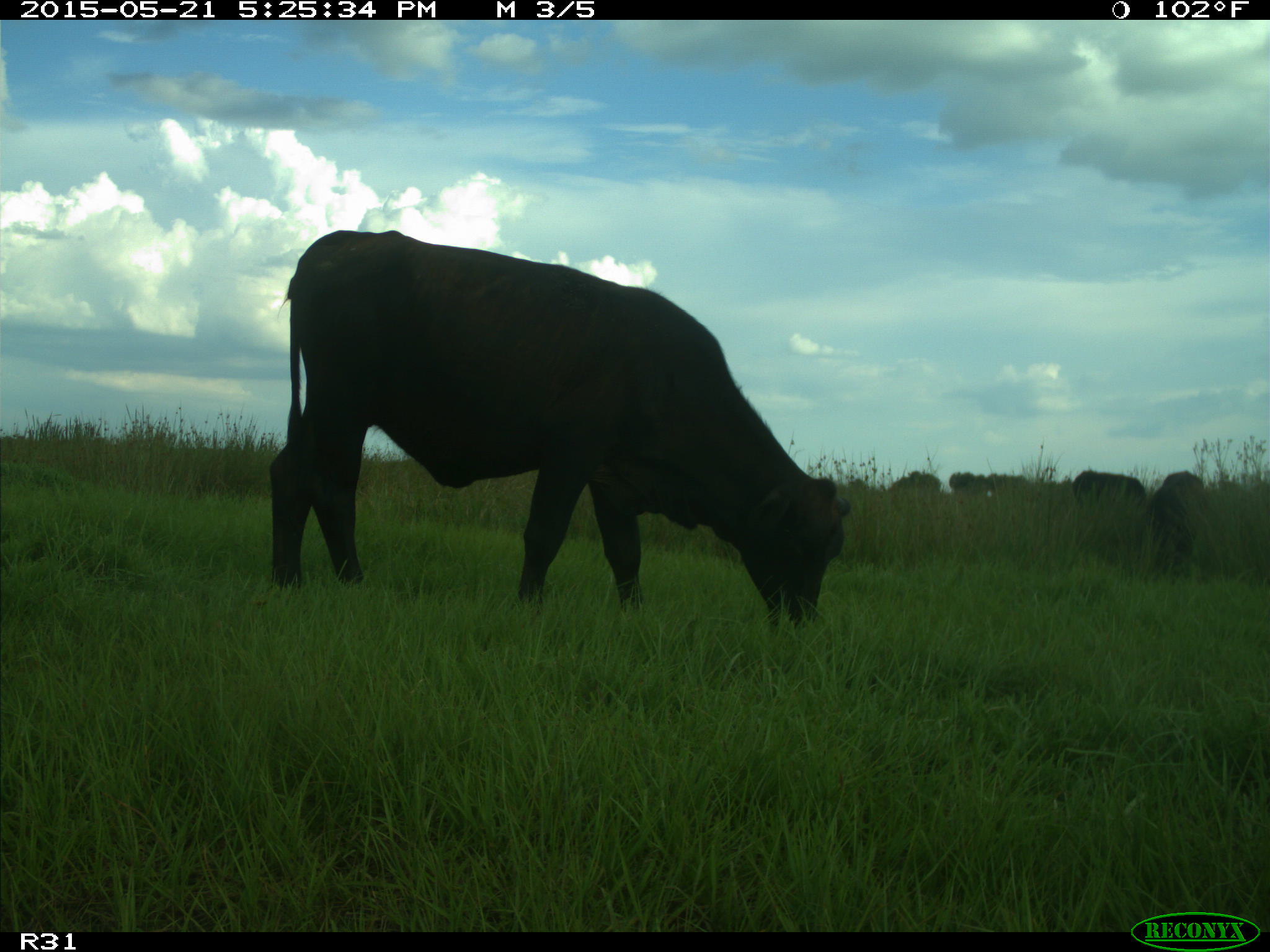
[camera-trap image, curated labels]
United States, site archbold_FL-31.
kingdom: Animalia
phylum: Chordata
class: Mammalia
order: Artiodactyla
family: Bovidae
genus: Bos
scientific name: Bos taurus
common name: domestic cow